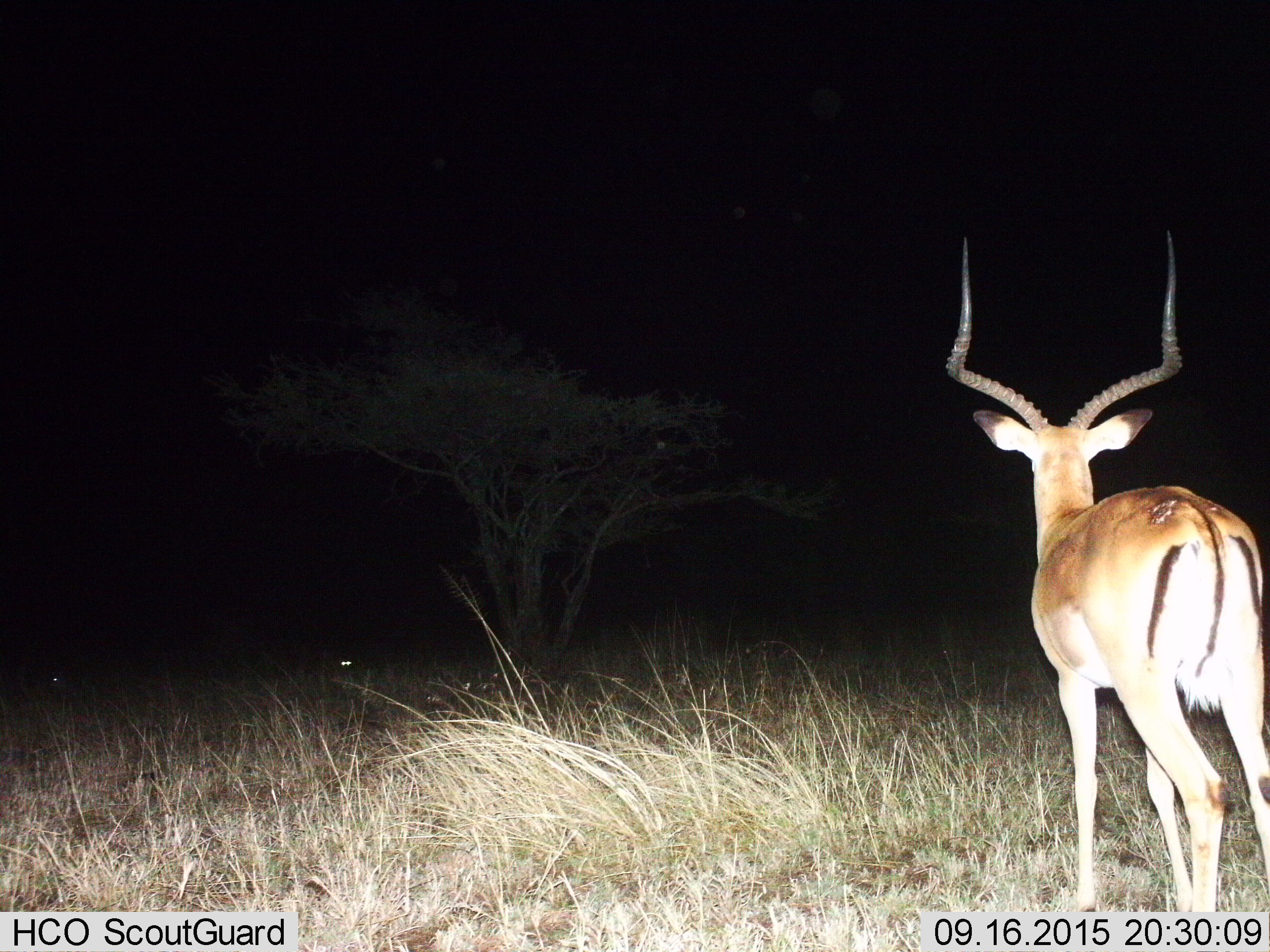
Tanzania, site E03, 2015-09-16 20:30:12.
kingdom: Animalia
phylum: Chordata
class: Mammalia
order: Artiodactyla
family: Bovidae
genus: Aepyceros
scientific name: Aepyceros melampus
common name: impala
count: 1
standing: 100%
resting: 0%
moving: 0%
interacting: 0%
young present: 0%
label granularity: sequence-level